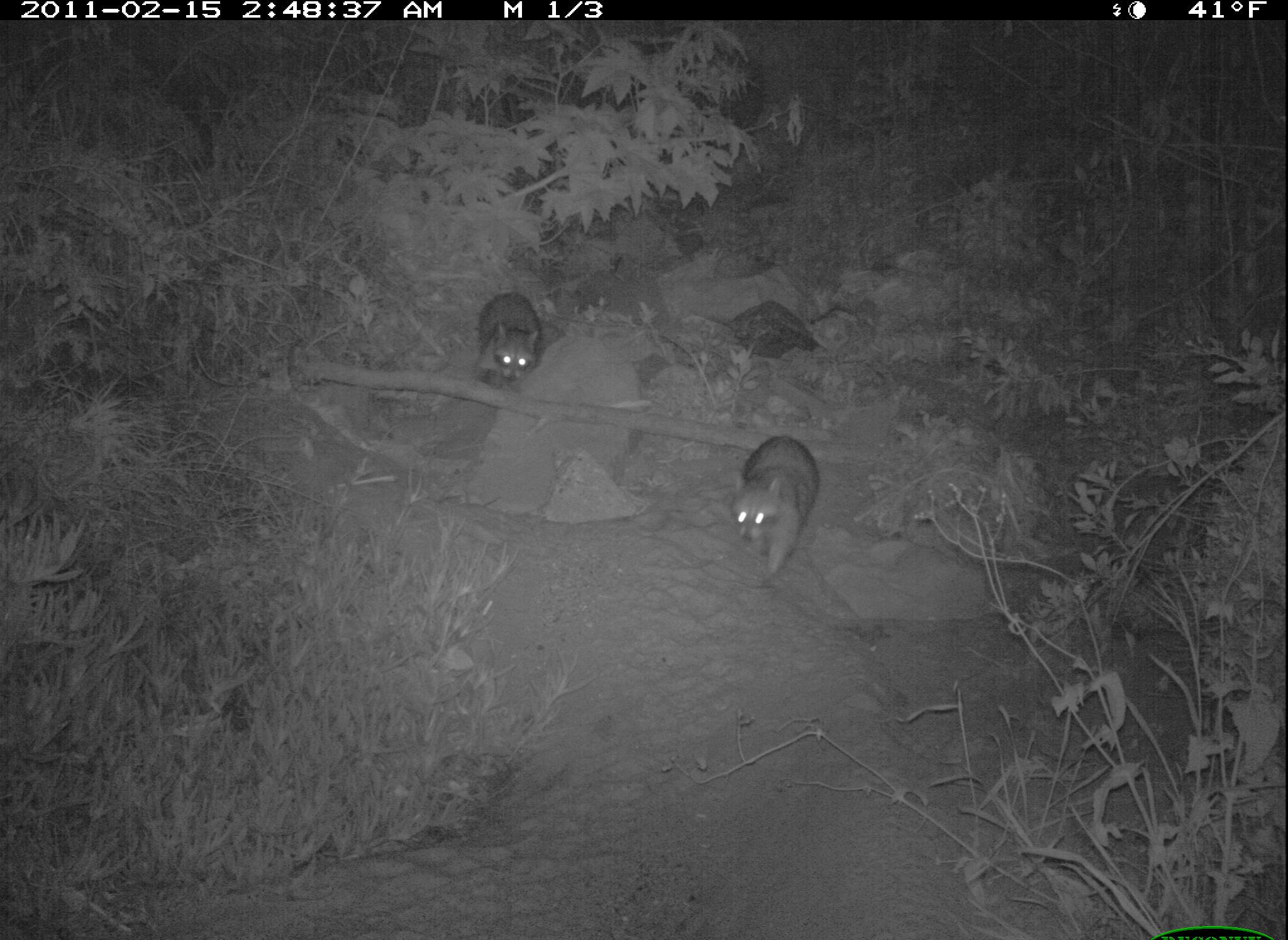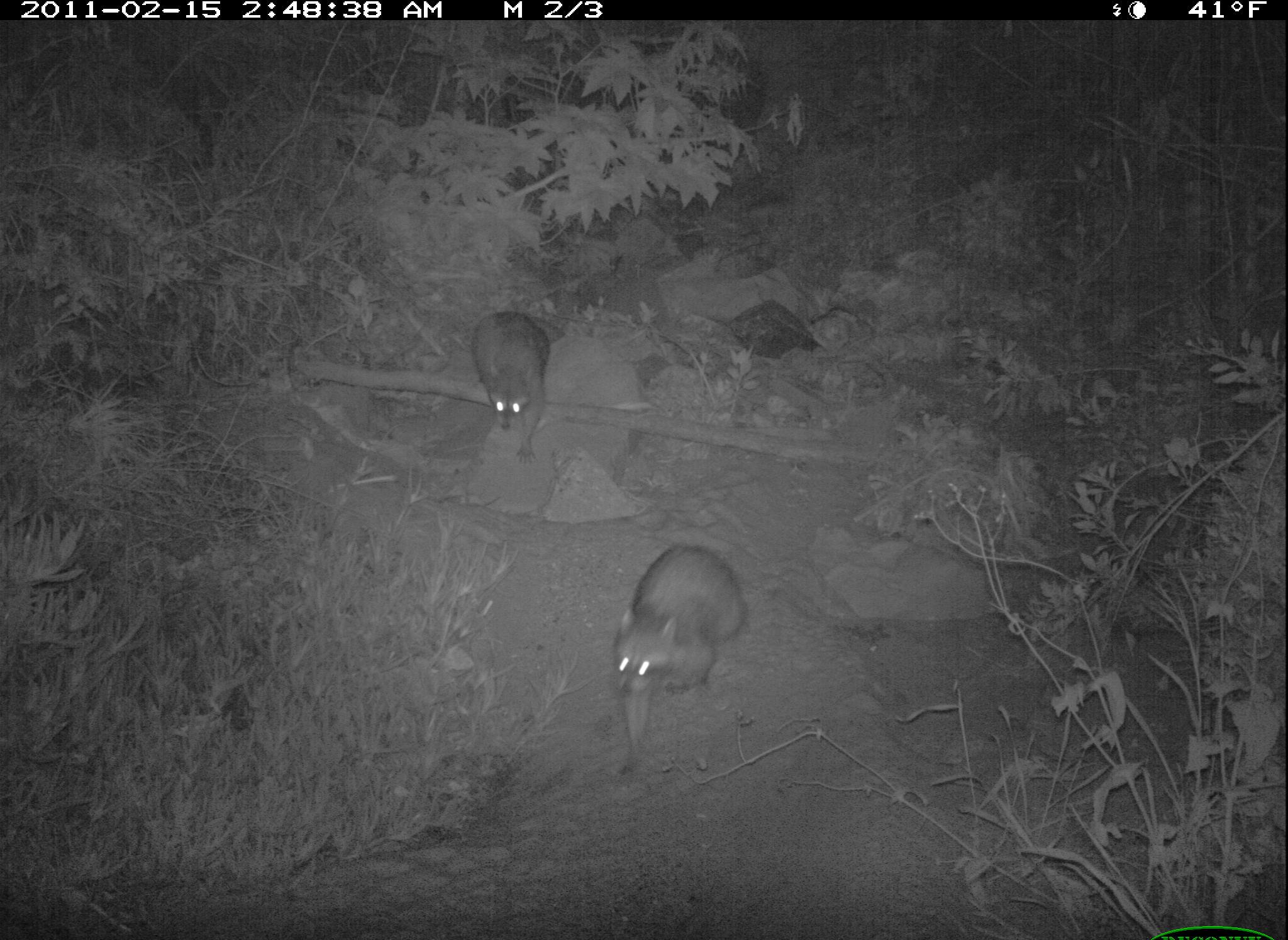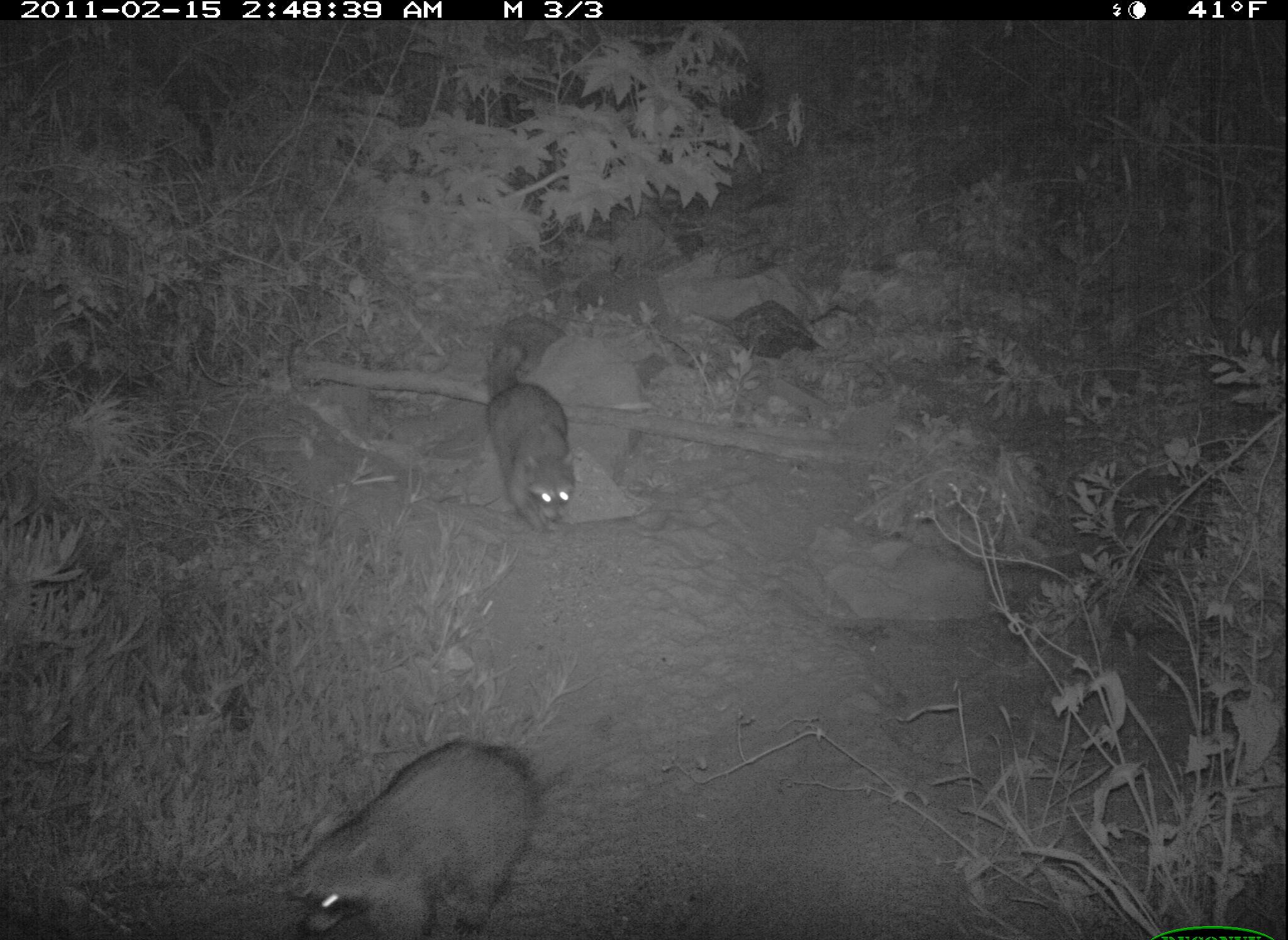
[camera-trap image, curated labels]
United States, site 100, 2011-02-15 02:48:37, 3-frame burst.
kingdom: Animalia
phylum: Chordata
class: Mammalia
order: Carnivora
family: Procyonidae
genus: Procyon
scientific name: Procyon lotor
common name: raccoon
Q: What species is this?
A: Raccoon (Procyon lotor).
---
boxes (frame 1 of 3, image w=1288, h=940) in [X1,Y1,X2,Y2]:
raccoon: [720,416,837,583]; [460,275,555,391]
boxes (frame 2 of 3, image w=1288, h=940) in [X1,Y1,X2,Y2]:
raccoon: [604,543,753,770]; [467,309,559,462]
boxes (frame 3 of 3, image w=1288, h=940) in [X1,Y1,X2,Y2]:
raccoon: [282,718,623,940]; [444,324,601,546]